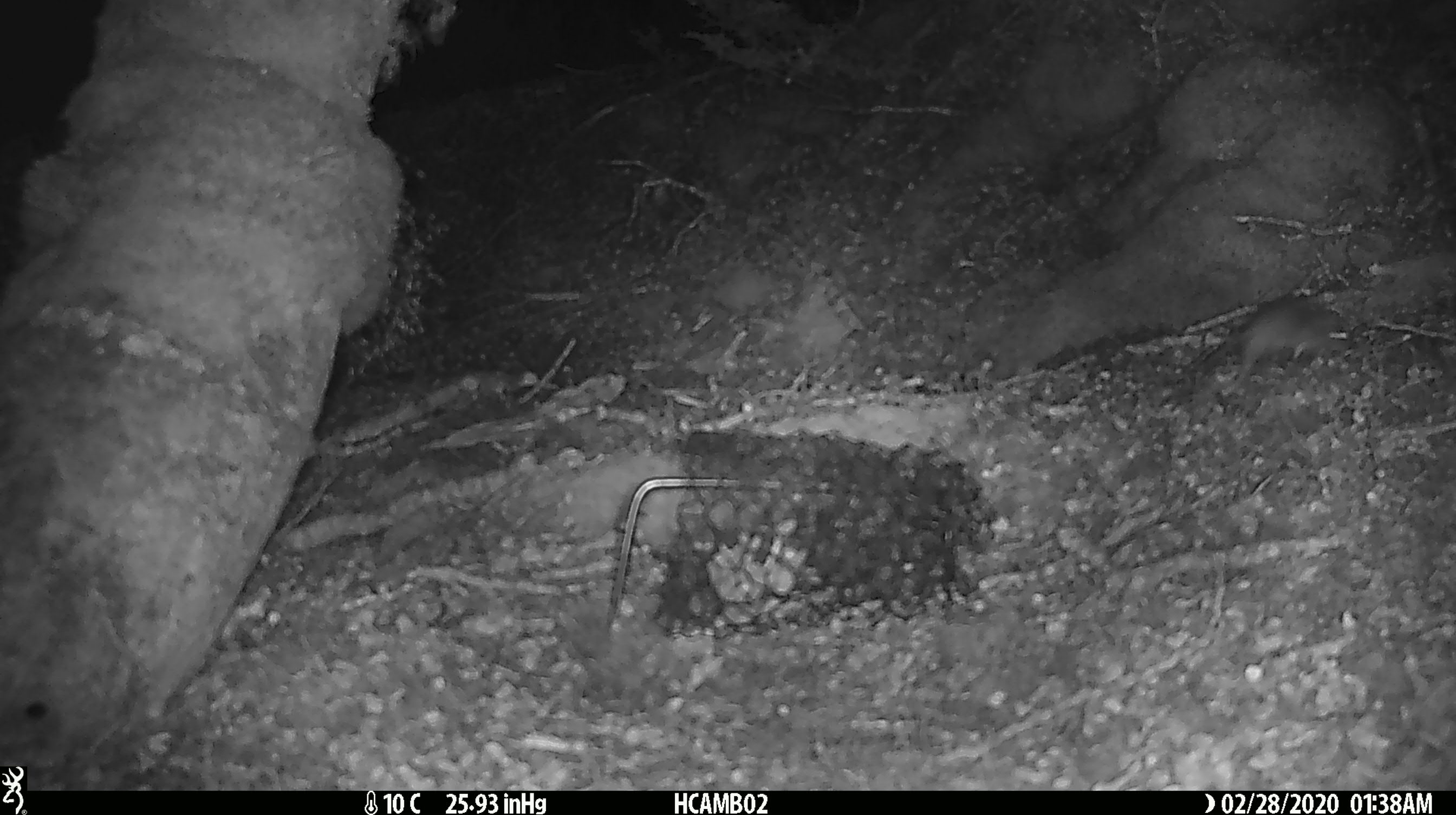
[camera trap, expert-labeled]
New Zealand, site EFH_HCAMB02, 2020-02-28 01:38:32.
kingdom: Animalia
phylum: Chordata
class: Mammalia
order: Rodentia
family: Muridae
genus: Mus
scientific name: Mus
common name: mouse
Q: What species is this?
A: Mouse (Mus).